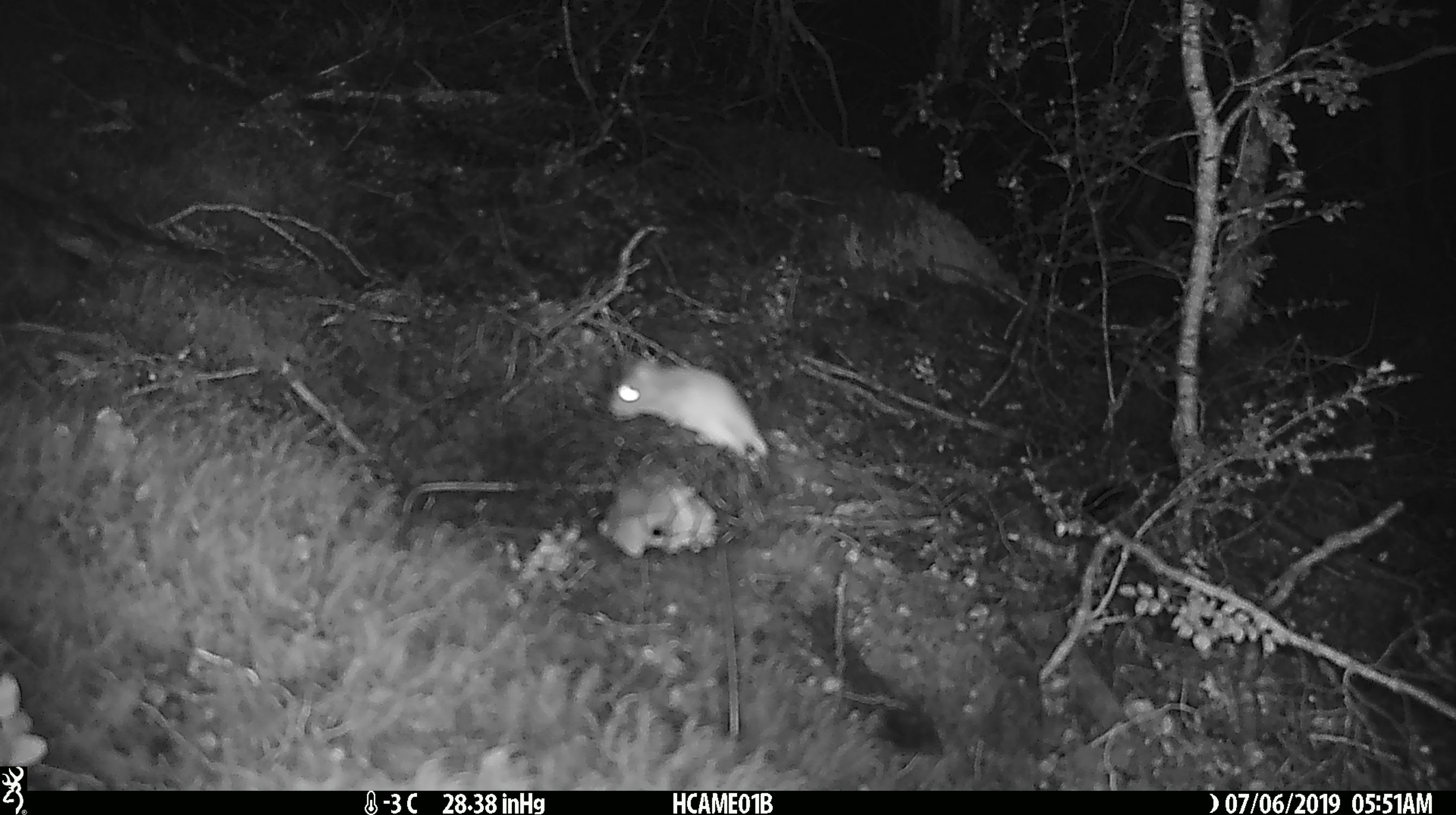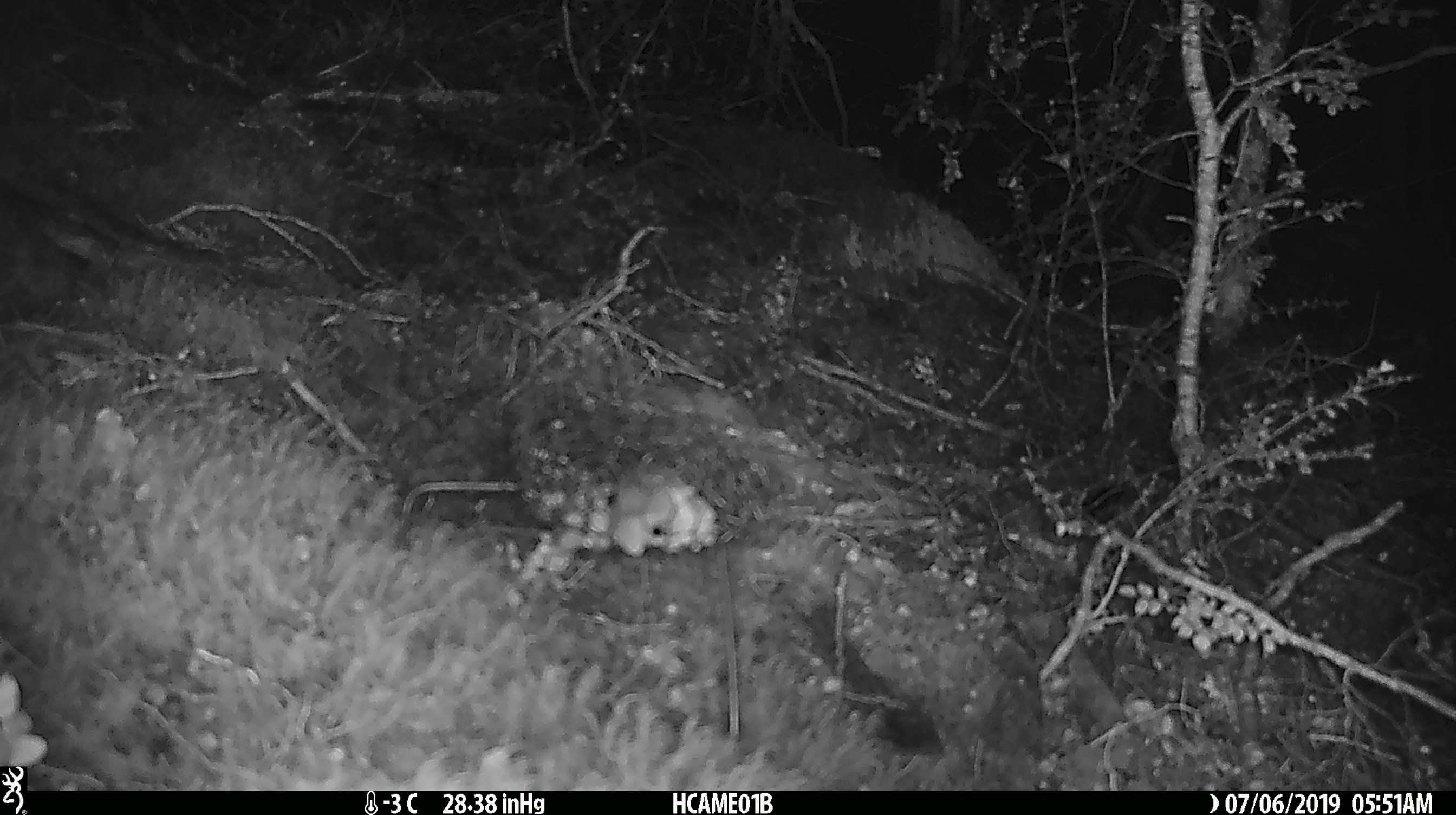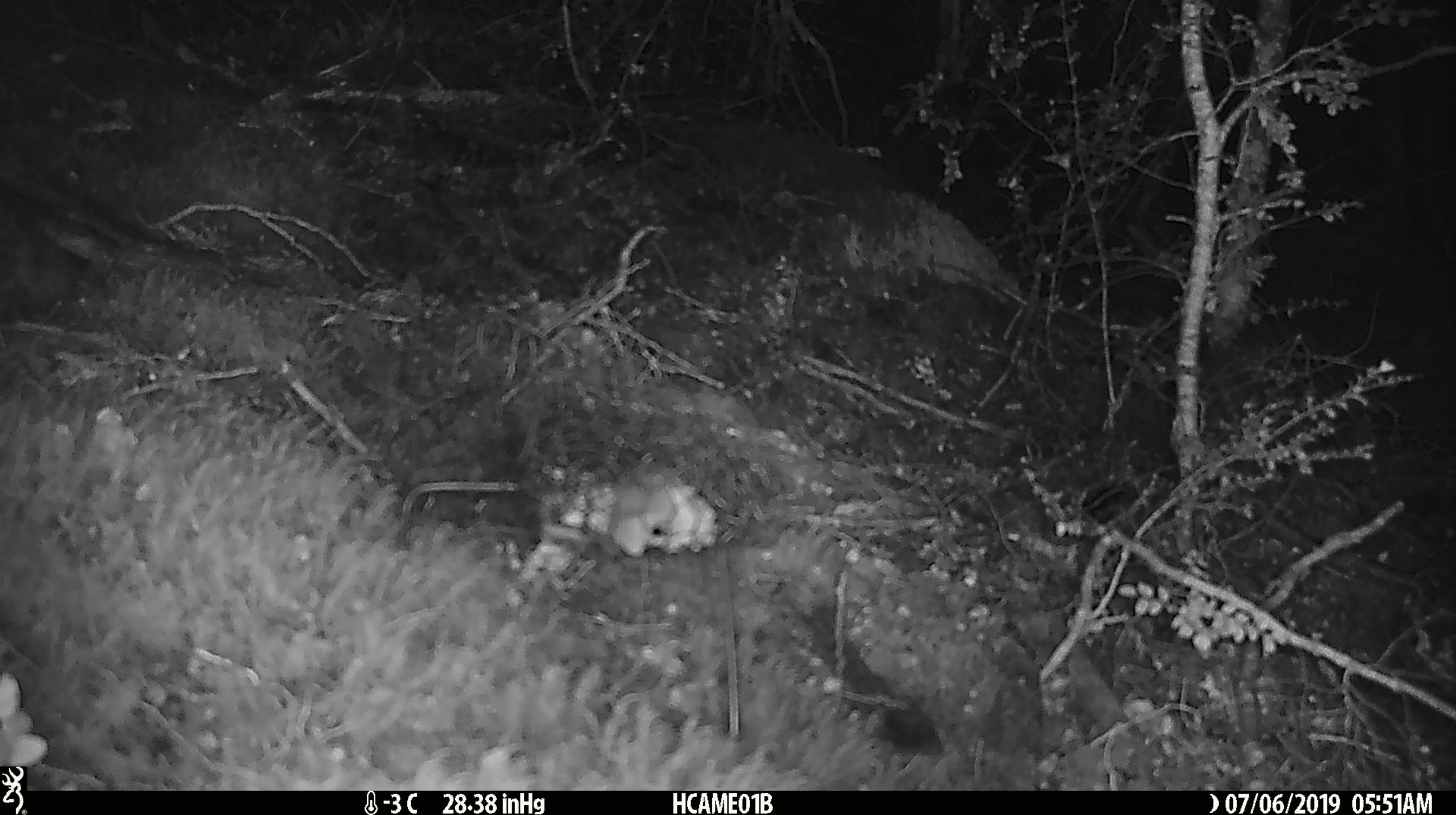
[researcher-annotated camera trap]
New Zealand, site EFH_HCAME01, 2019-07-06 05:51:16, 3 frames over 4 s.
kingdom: Animalia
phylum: Chordata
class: Mammalia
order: Rodentia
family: Muridae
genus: Mus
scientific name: Mus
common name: mouse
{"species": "mouse (Mus)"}